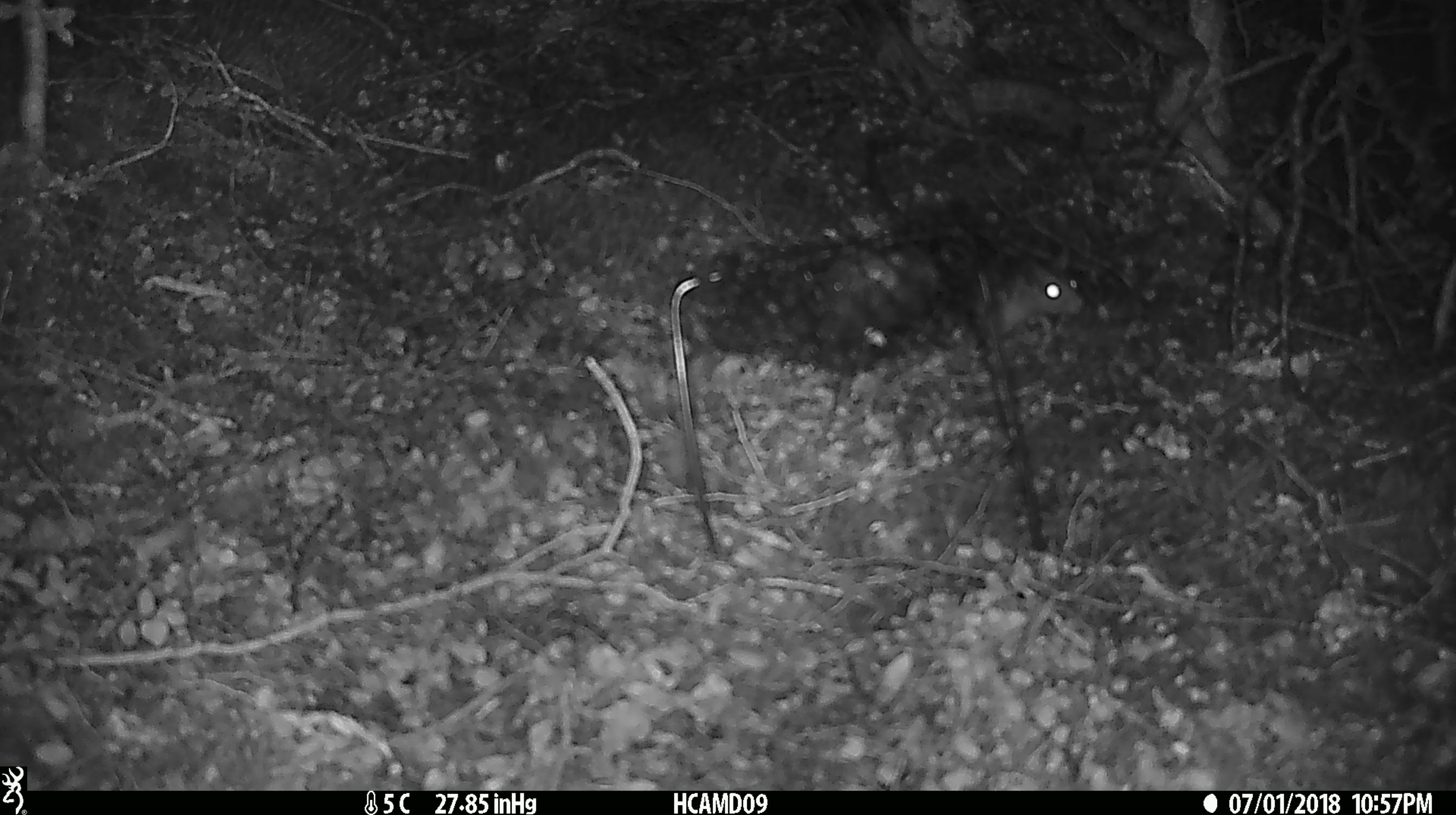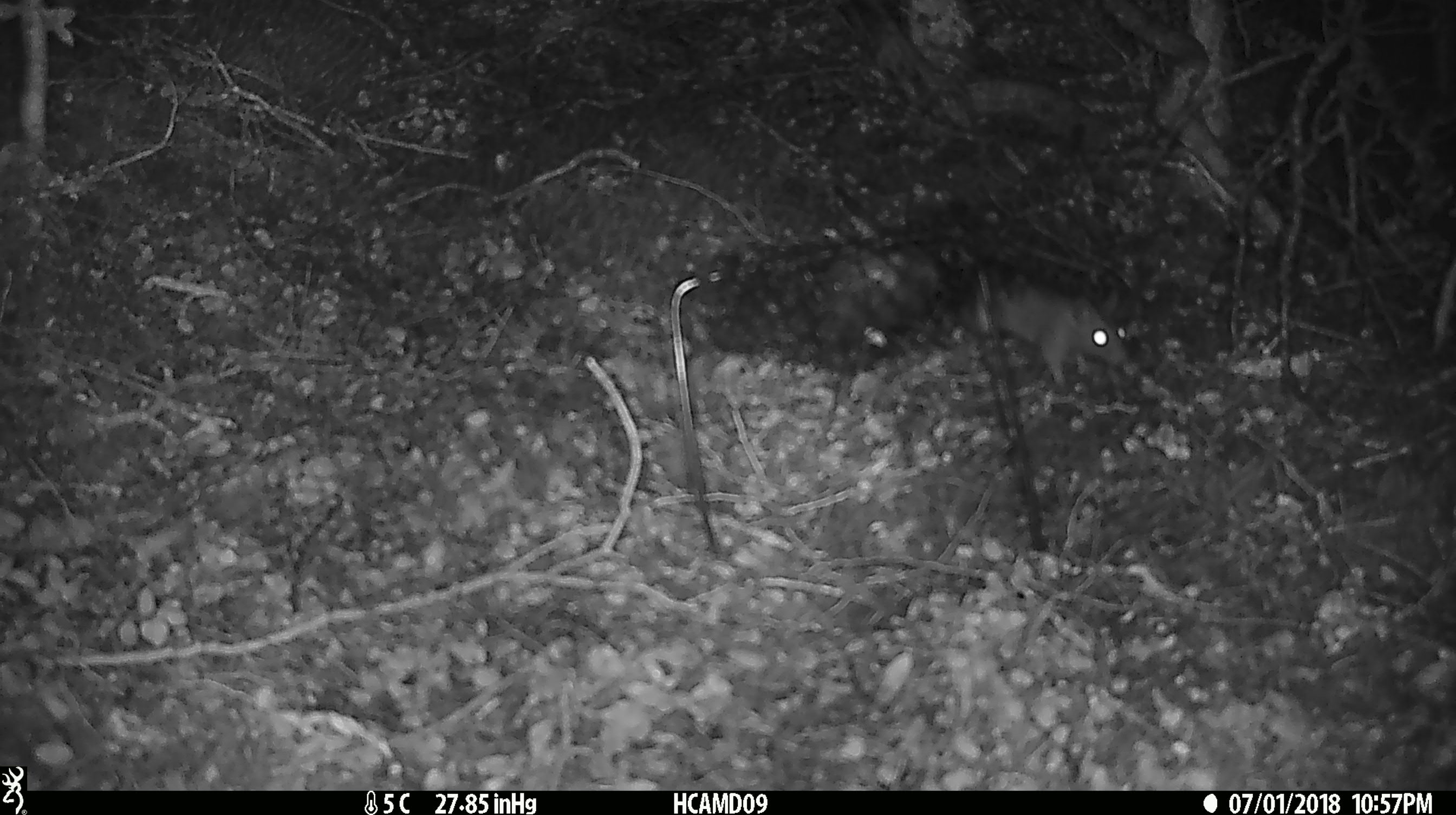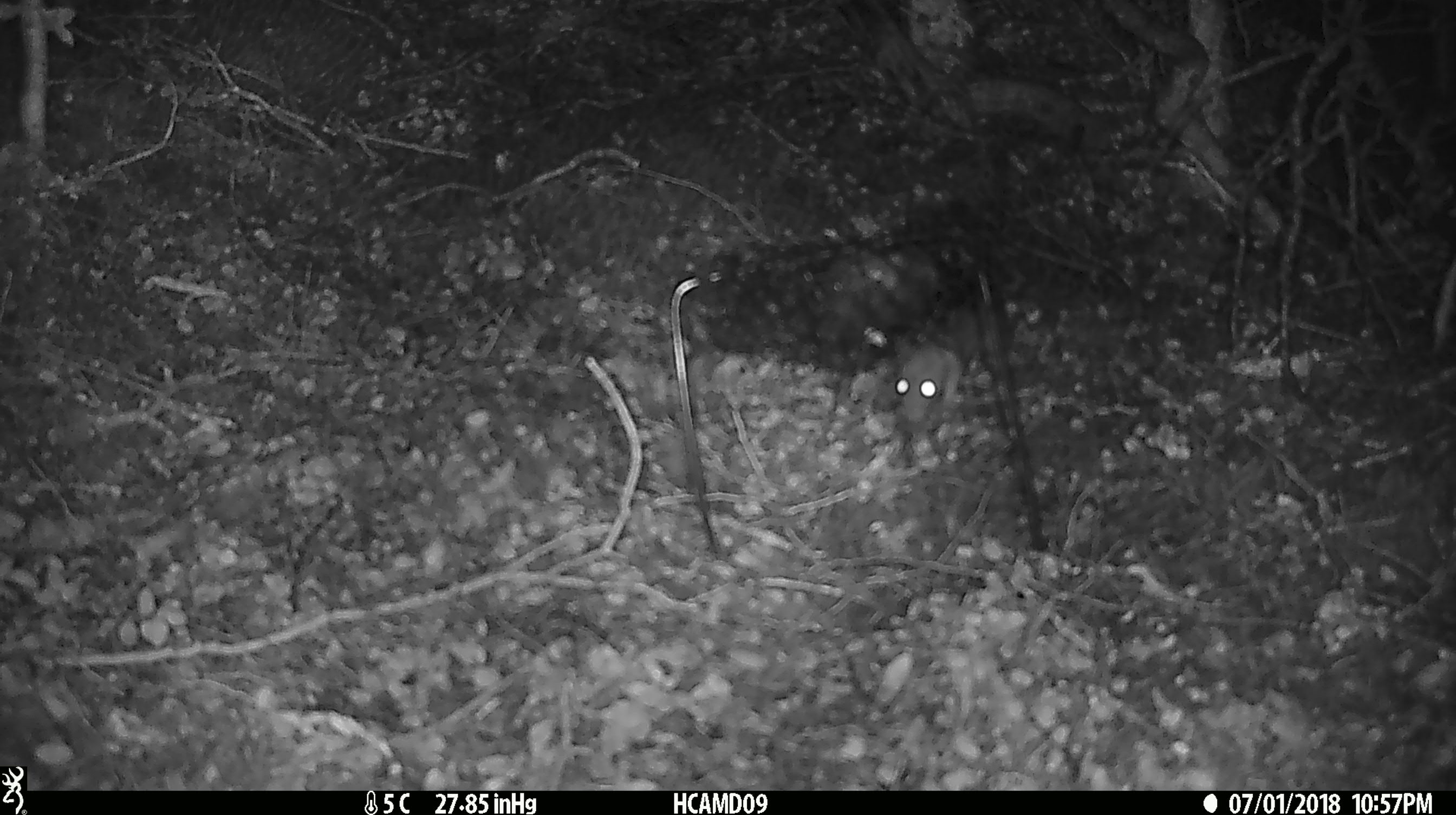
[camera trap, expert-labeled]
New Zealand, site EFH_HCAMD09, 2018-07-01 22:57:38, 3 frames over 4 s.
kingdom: Animalia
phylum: Chordata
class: Mammalia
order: Rodentia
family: Muridae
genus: Rattus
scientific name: Rattus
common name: rat